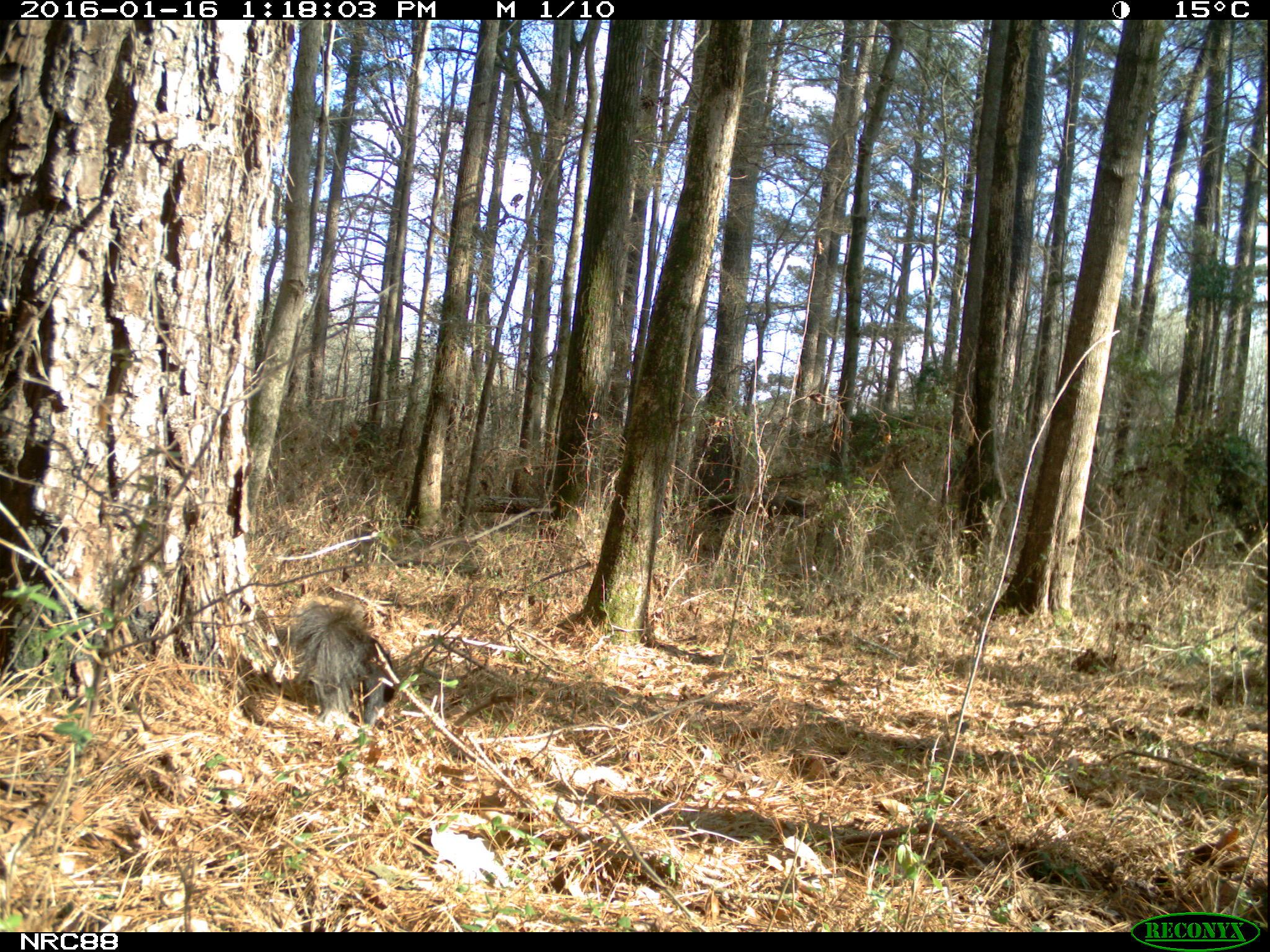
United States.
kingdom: Animalia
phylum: Chordata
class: Mammalia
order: Rodentia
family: Sciuridae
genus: Sciurus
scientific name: Sciurus niger cinereus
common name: eastern fox squirrel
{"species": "Eastern Fox Squirrel (Sciurus niger cinereus)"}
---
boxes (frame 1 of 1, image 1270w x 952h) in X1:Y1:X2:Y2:
Eastern Fox Squirrel: 276:597:403:715